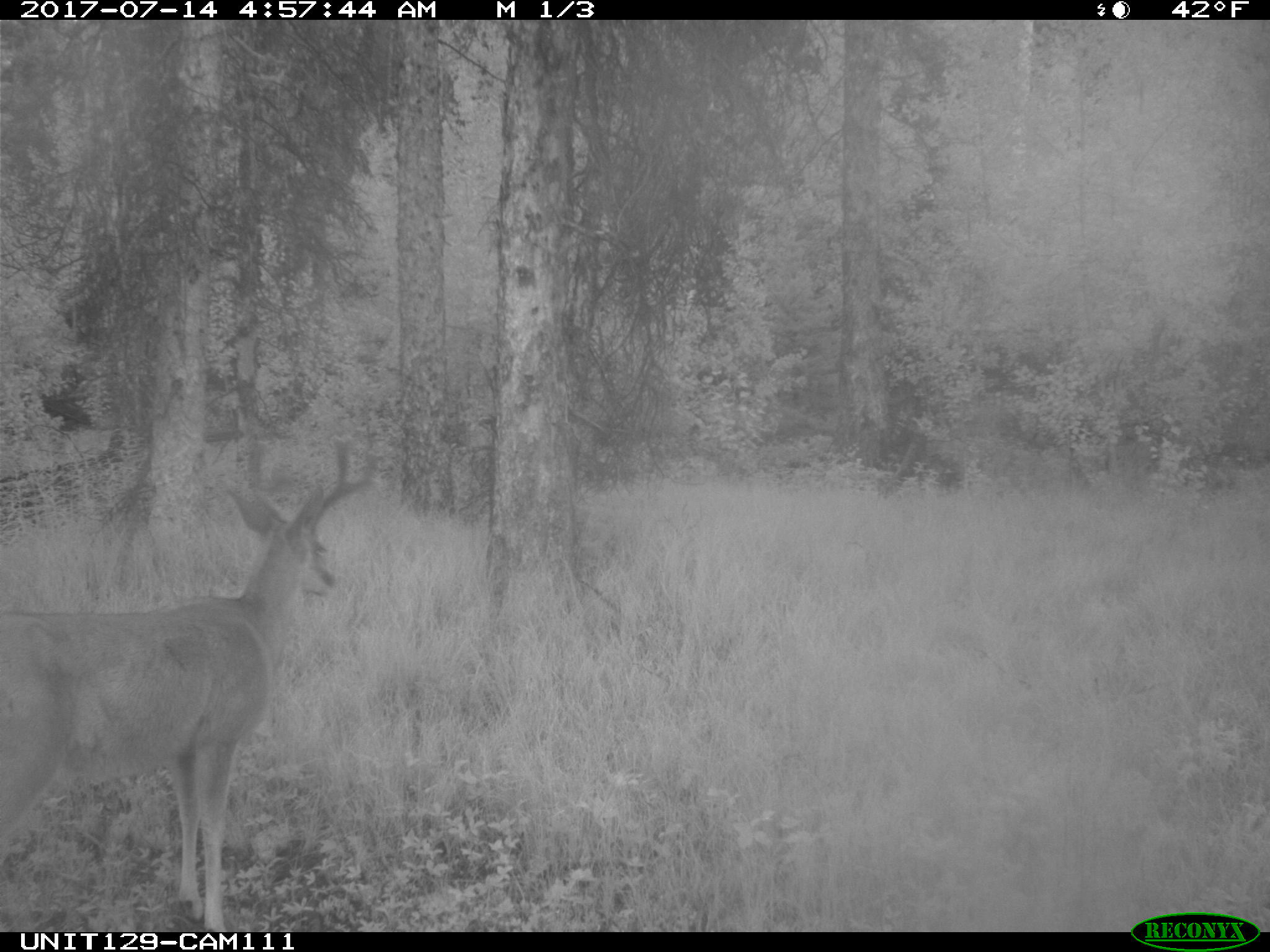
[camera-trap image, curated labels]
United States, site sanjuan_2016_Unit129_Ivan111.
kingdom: Animalia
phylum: Chordata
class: Mammalia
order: Artiodactyla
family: Cervidae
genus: Odocoileus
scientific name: Odocoileus hemionus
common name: mule deer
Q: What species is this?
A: Odocoileus hemionus (mule deer).